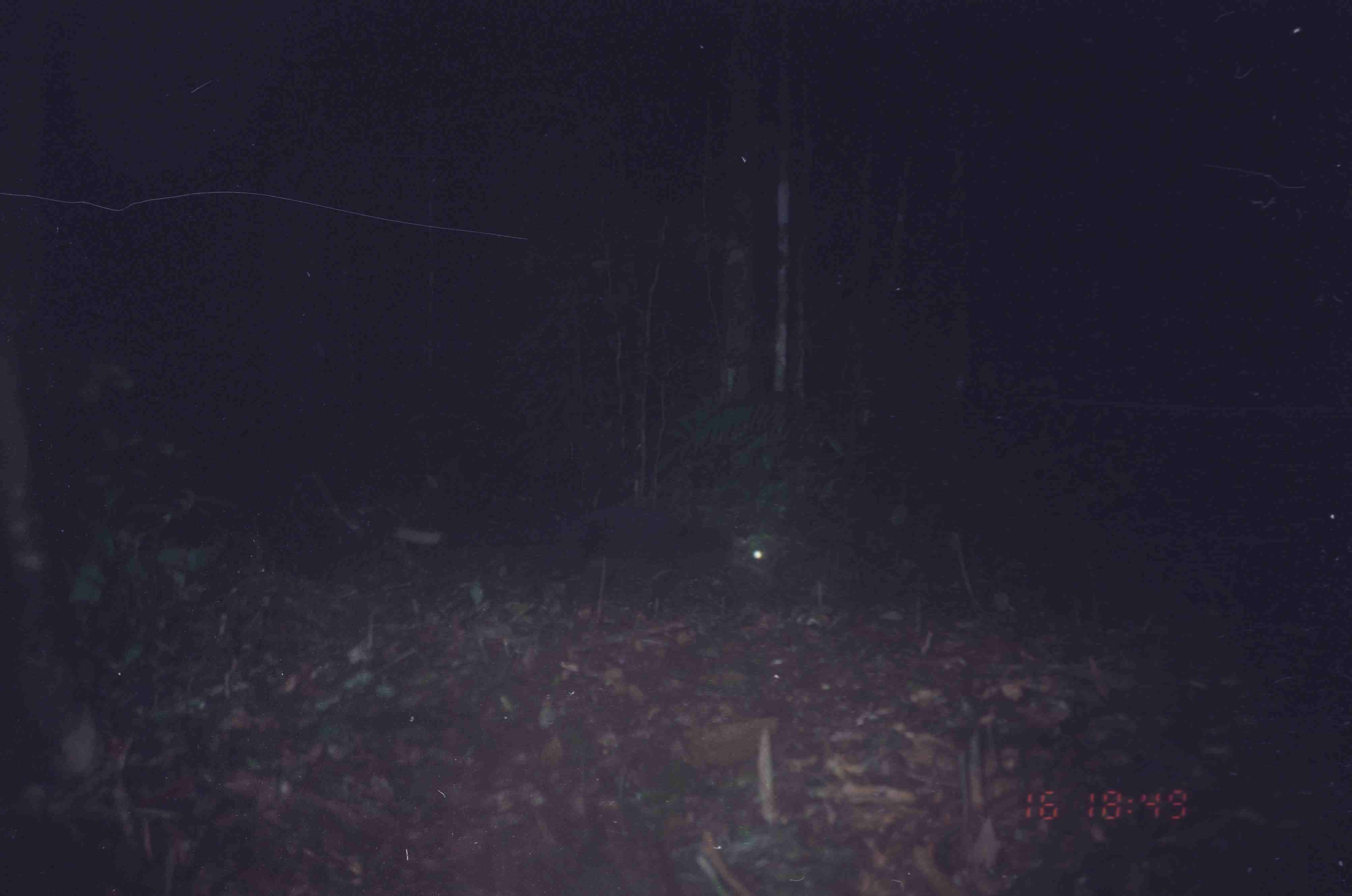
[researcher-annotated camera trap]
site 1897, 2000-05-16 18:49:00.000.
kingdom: Animalia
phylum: Chordata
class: Mammalia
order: Carnivora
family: Viverridae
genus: Paguma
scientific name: Paguma larvata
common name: masked palm civet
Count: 1.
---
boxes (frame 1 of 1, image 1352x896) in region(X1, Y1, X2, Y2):
paguma larvata: region(383, 496, 773, 589)